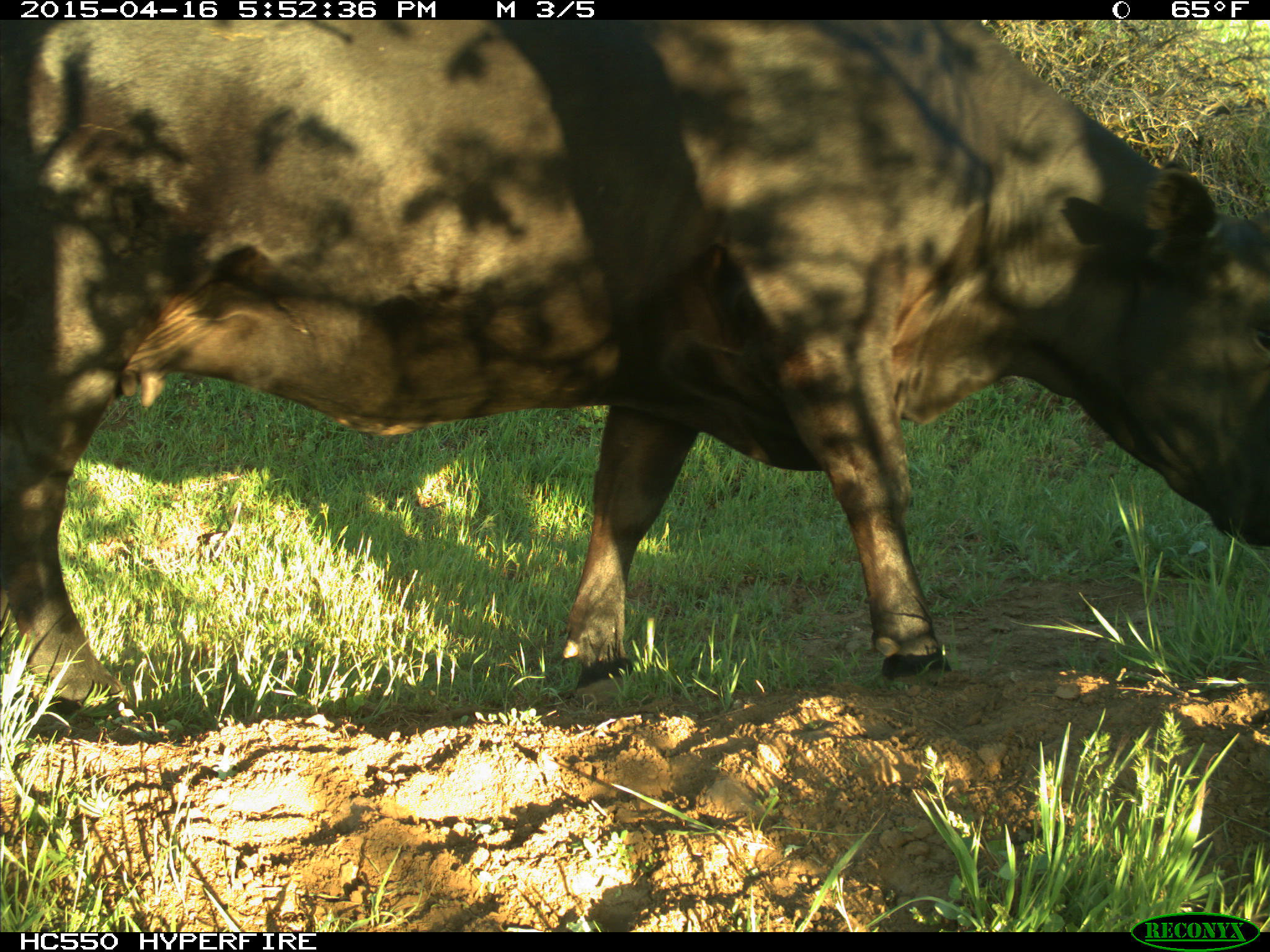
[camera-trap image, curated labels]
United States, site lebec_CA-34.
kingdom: Animalia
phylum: Chordata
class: Mammalia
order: Artiodactyla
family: Bovidae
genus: Bos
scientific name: Bos taurus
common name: domestic cow